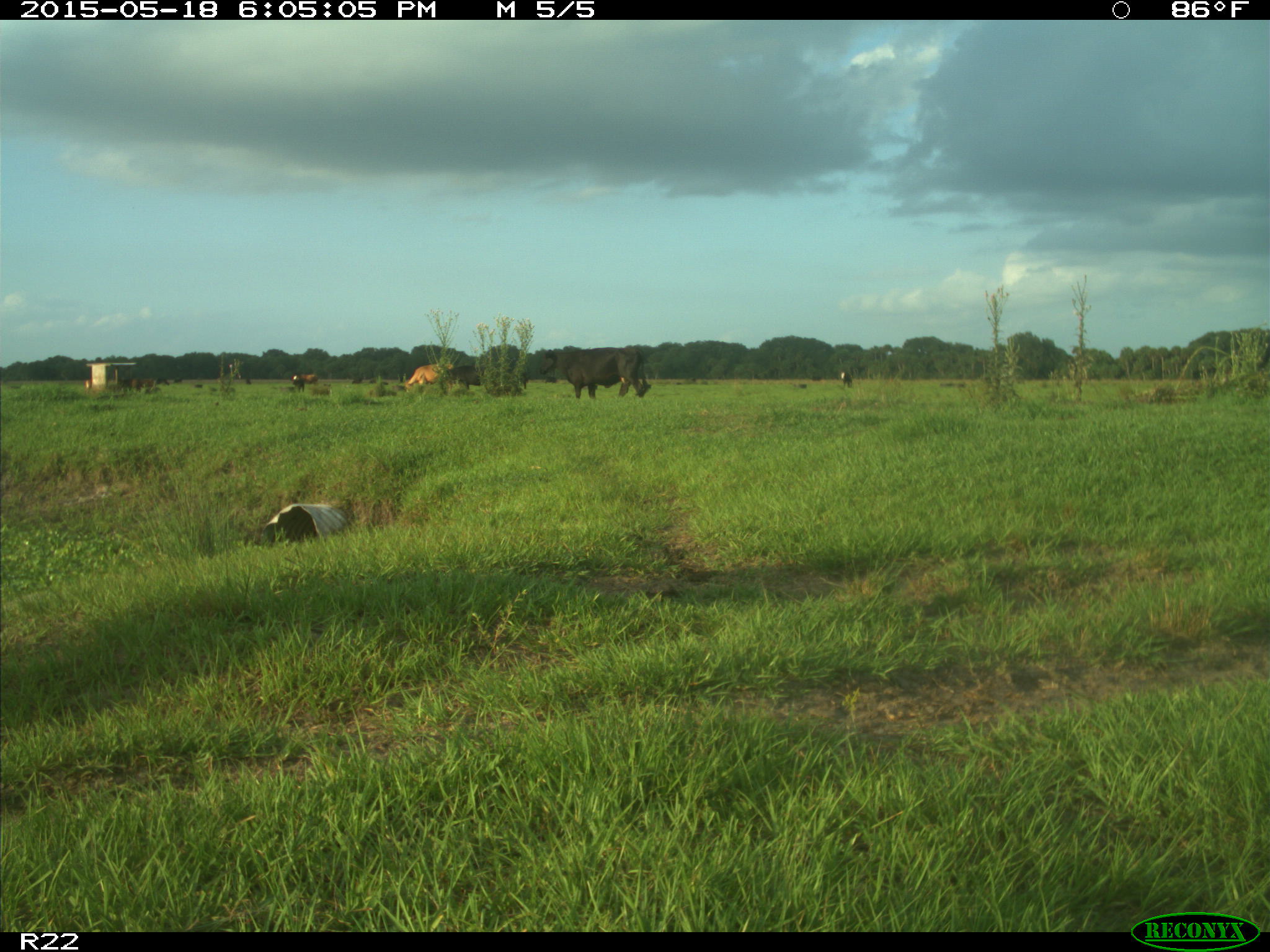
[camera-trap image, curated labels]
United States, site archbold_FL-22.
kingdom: Animalia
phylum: Chordata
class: Mammalia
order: Artiodactyla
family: Bovidae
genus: Bos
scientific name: Bos taurus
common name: domestic cow